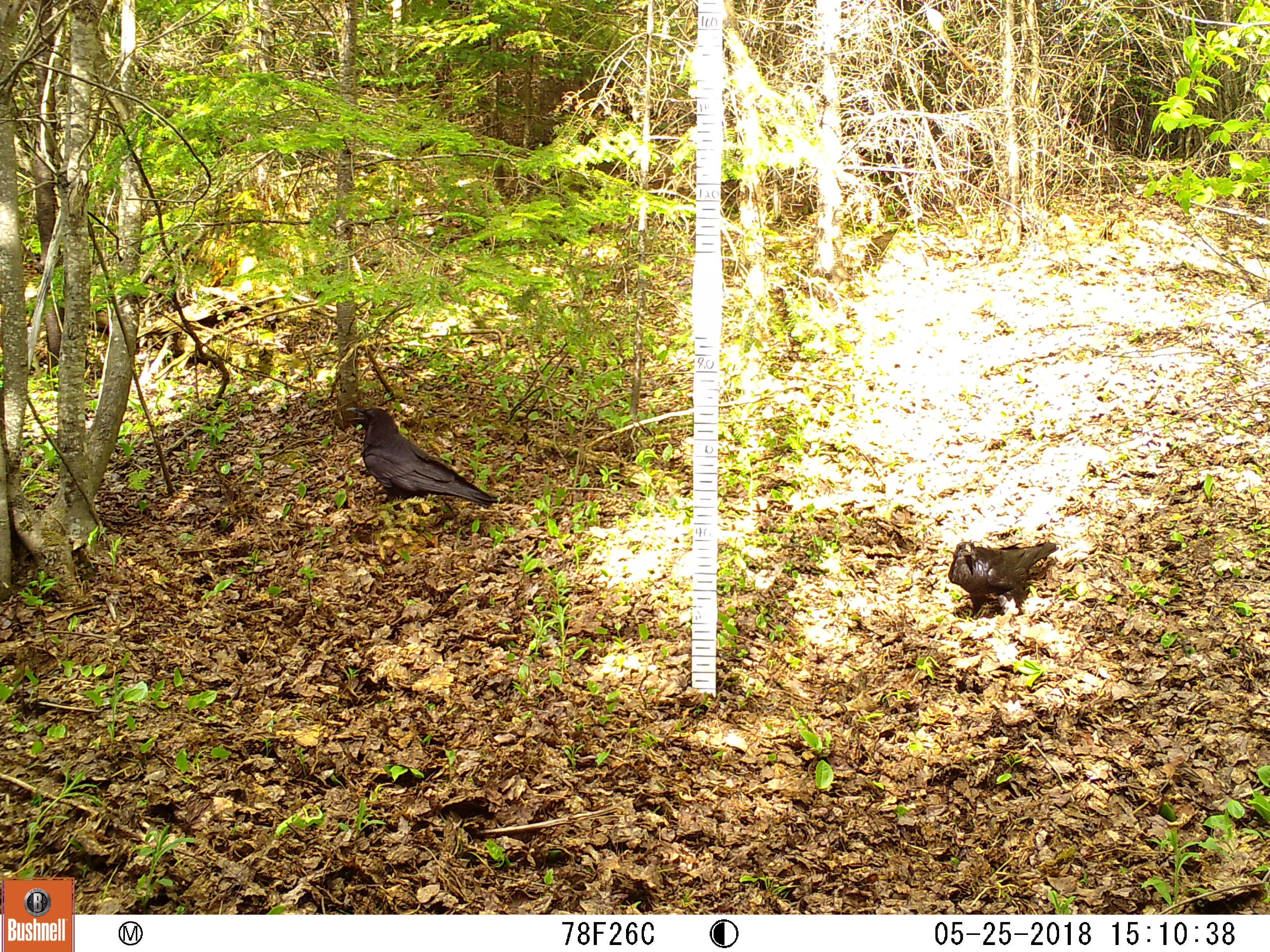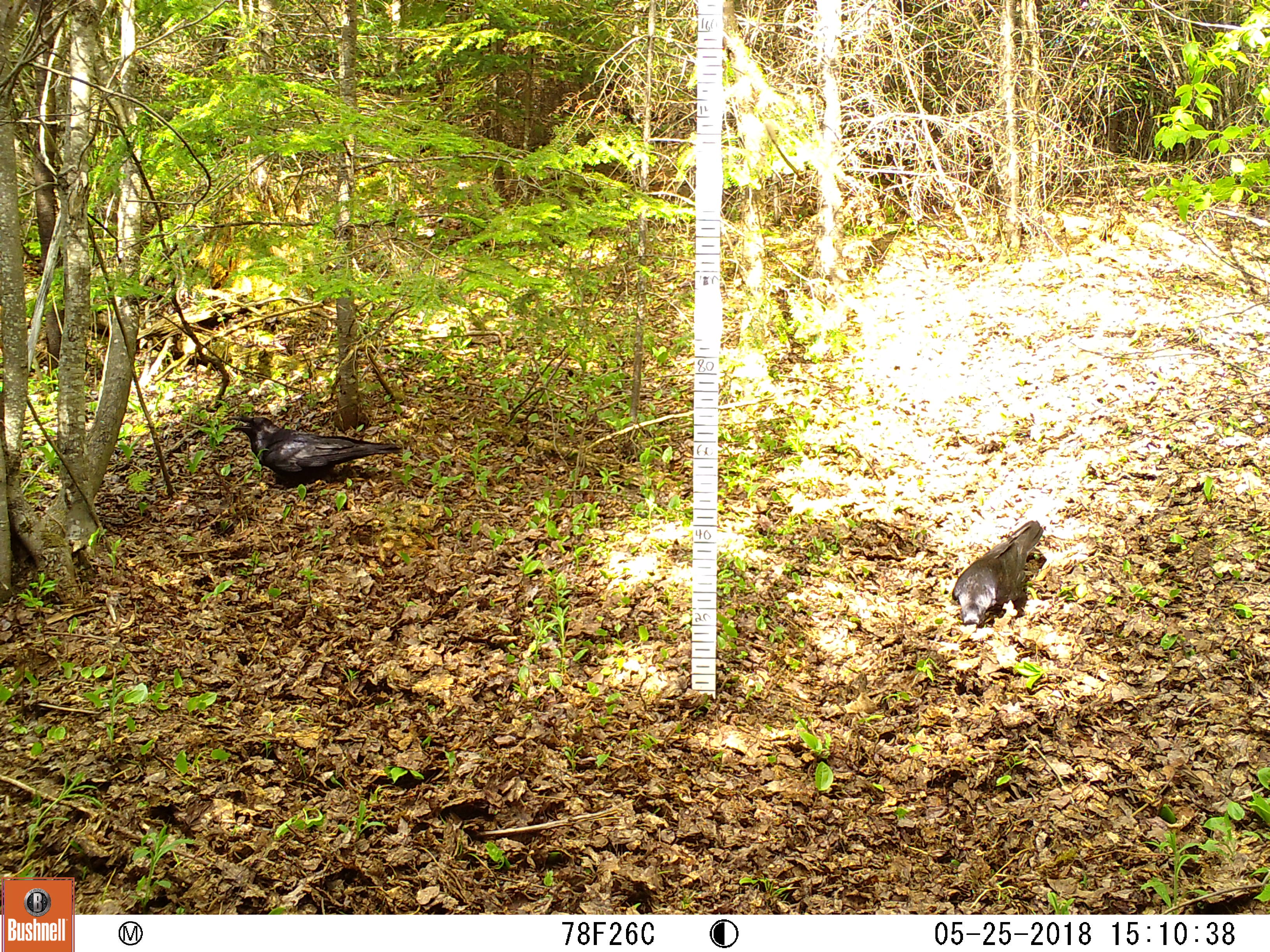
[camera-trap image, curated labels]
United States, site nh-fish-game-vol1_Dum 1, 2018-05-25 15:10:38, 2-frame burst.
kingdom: Animalia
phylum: Chordata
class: Aves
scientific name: Aves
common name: bird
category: bird sp.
Bird sp. (bird) (Aves).